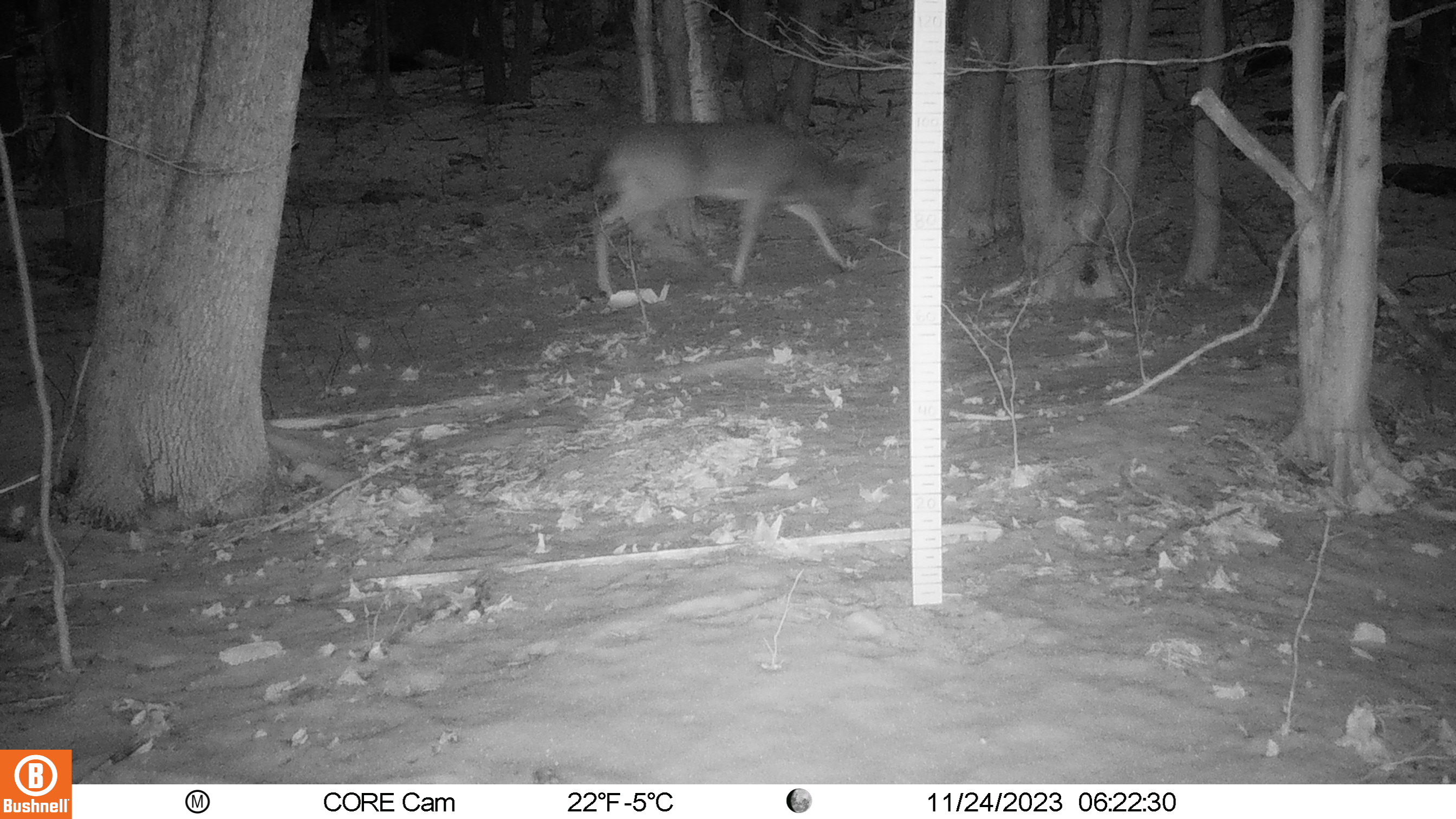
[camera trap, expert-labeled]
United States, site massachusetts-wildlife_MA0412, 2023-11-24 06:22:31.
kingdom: Animalia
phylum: Chordata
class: Mammalia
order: Artiodactyla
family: Cervidae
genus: Odocoileus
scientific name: Odocoileus virginianus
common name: white-tailed deer